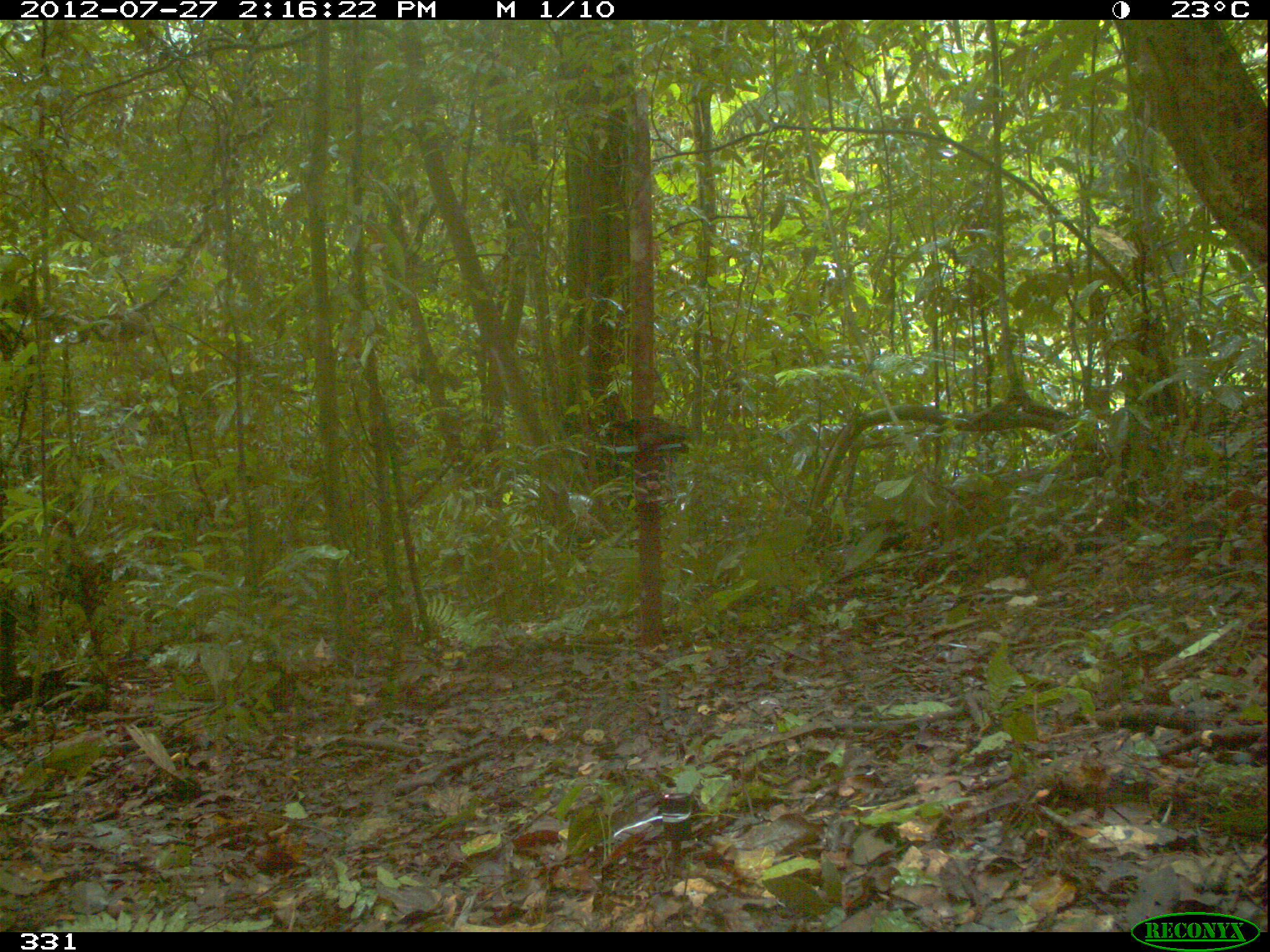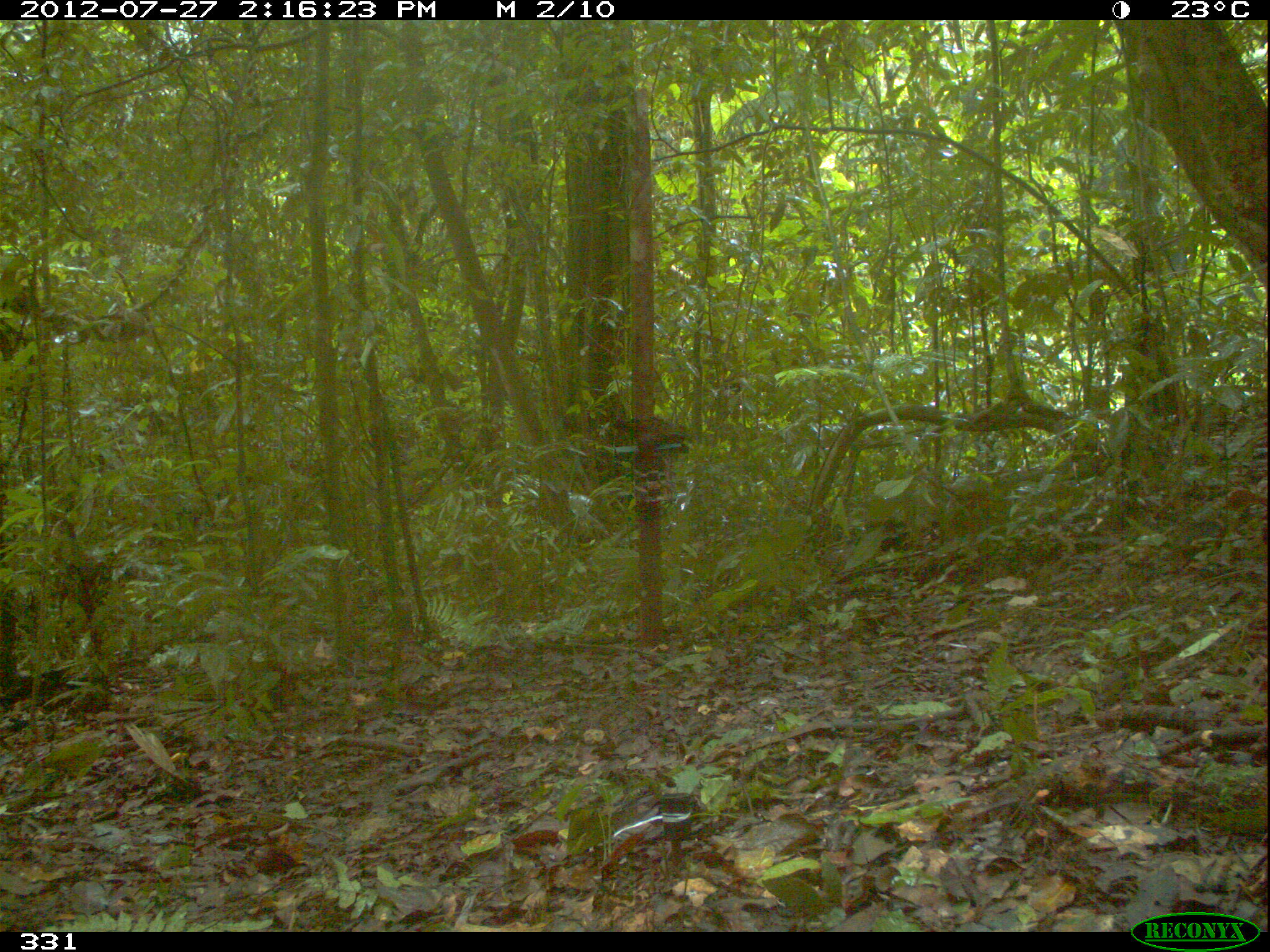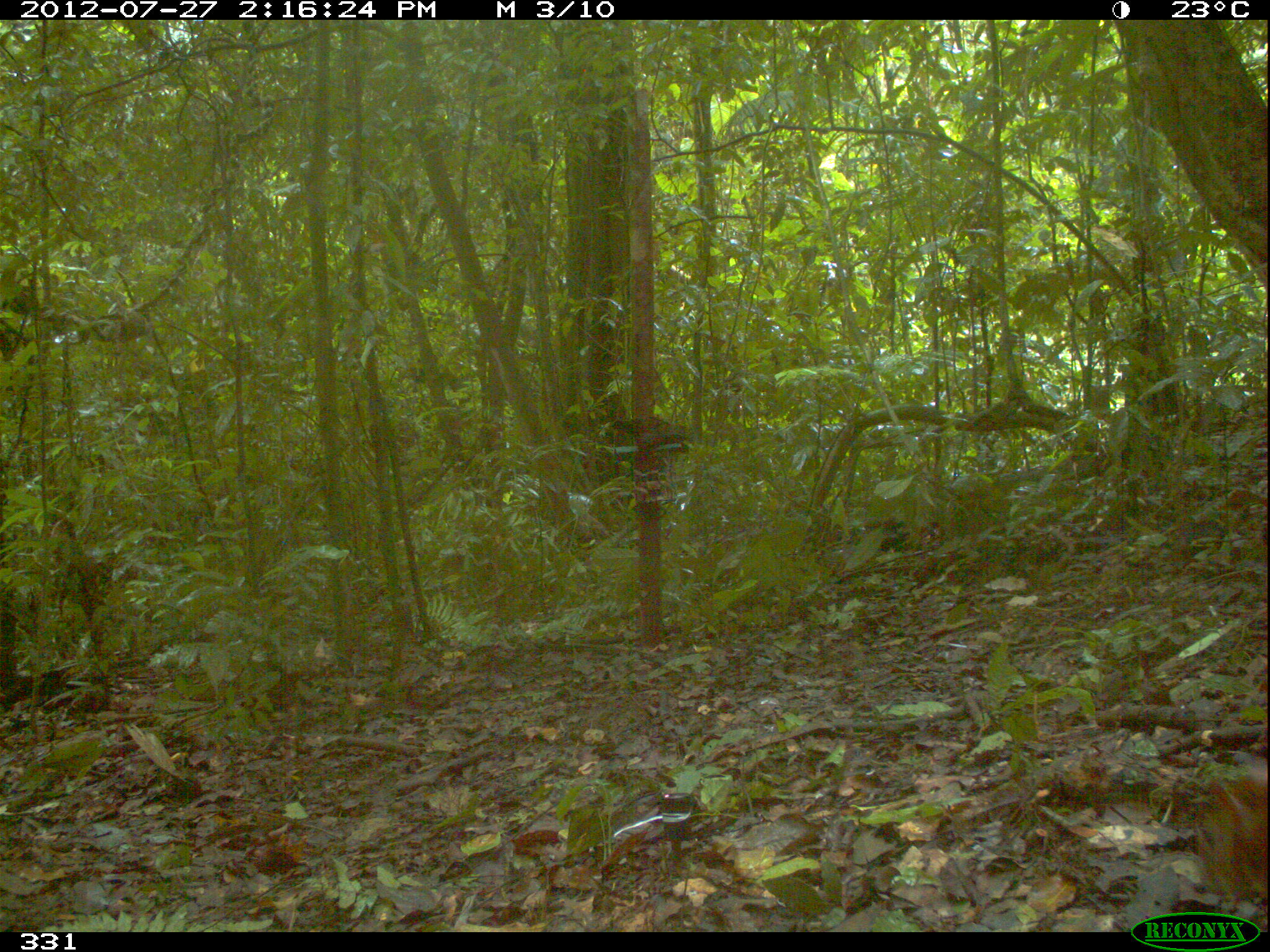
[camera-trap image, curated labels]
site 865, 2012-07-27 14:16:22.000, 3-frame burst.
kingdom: Animalia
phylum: Chordata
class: Mammalia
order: Rodentia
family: Dasyproctidae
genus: Dasyprocta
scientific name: Dasyprocta punctata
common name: central american agouti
Dasyprocta punctata (central american agouti).